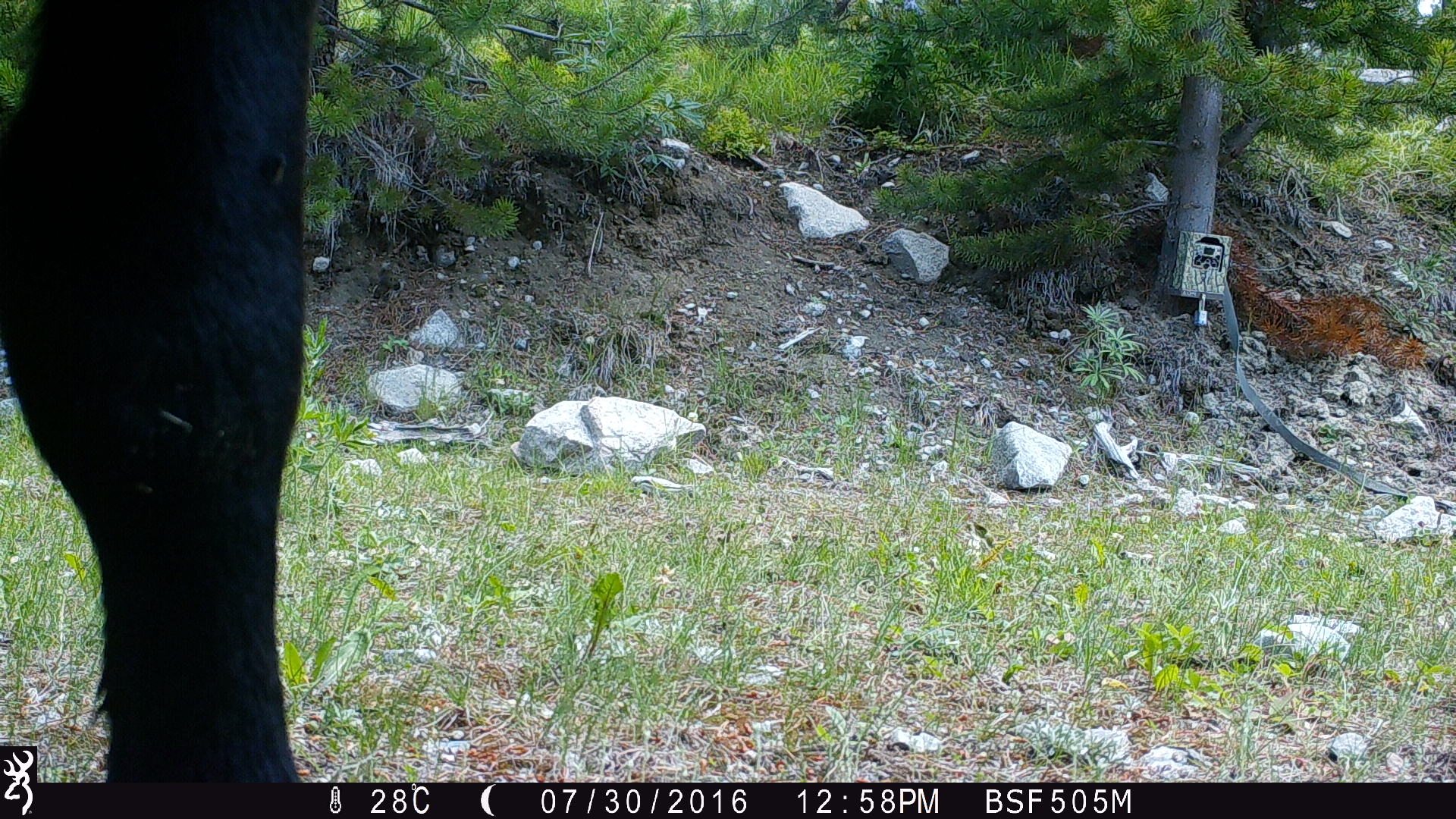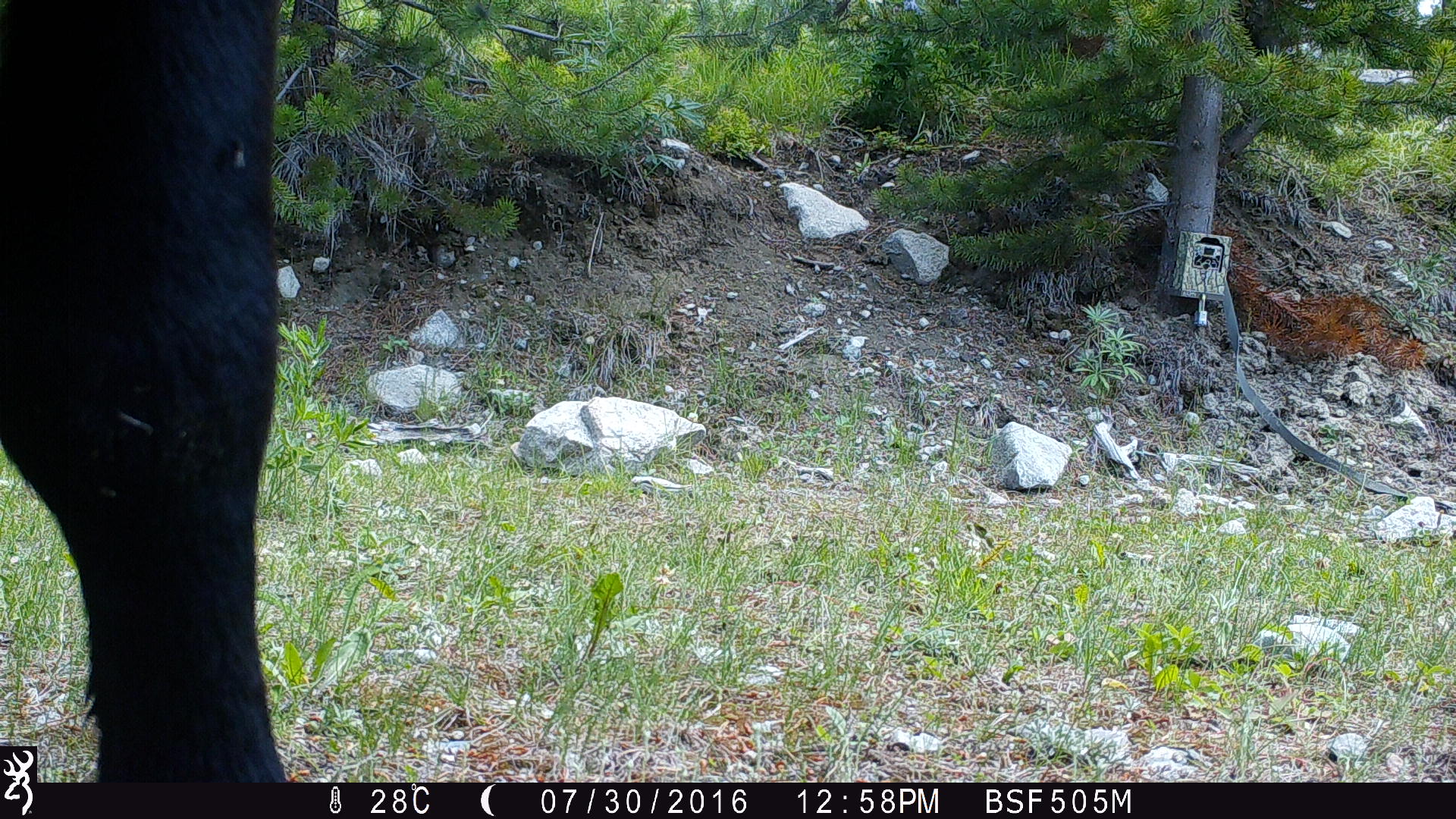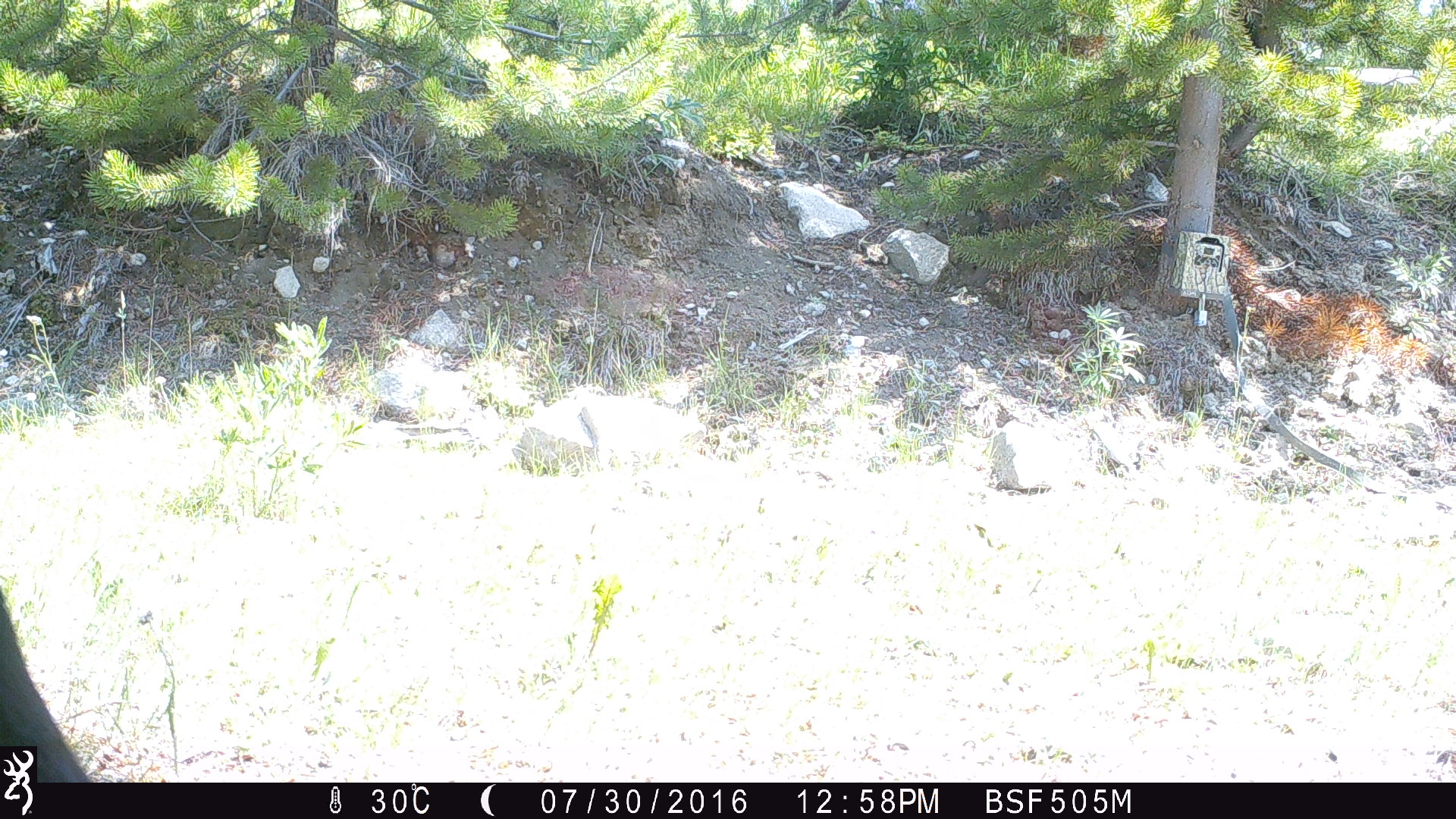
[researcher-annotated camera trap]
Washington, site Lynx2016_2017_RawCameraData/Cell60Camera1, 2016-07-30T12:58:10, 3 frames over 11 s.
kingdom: Animalia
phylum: Chordata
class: Mammalia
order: Artiodactyla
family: Bovidae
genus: Bos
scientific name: Bos taurus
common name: domestic cattle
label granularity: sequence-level